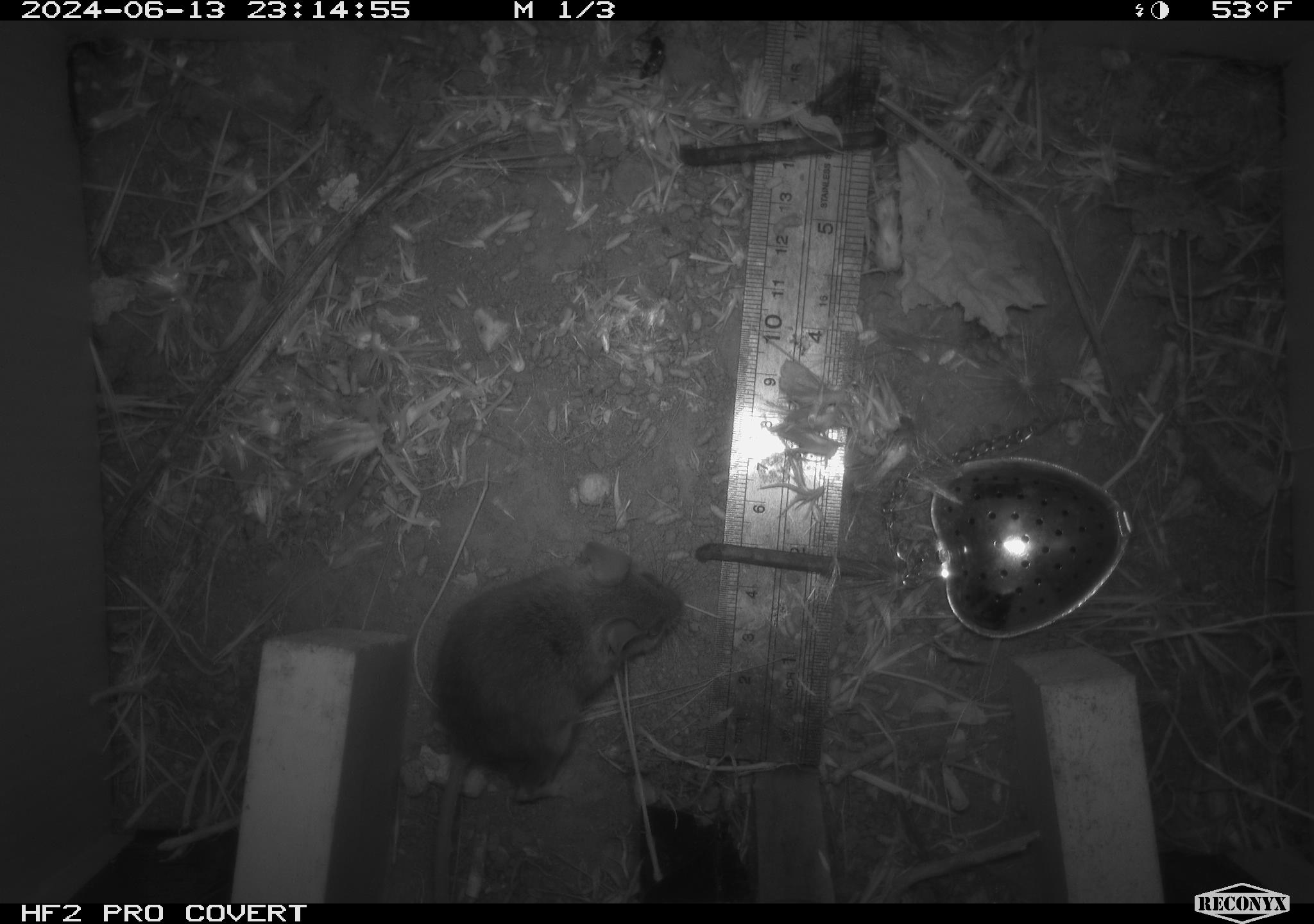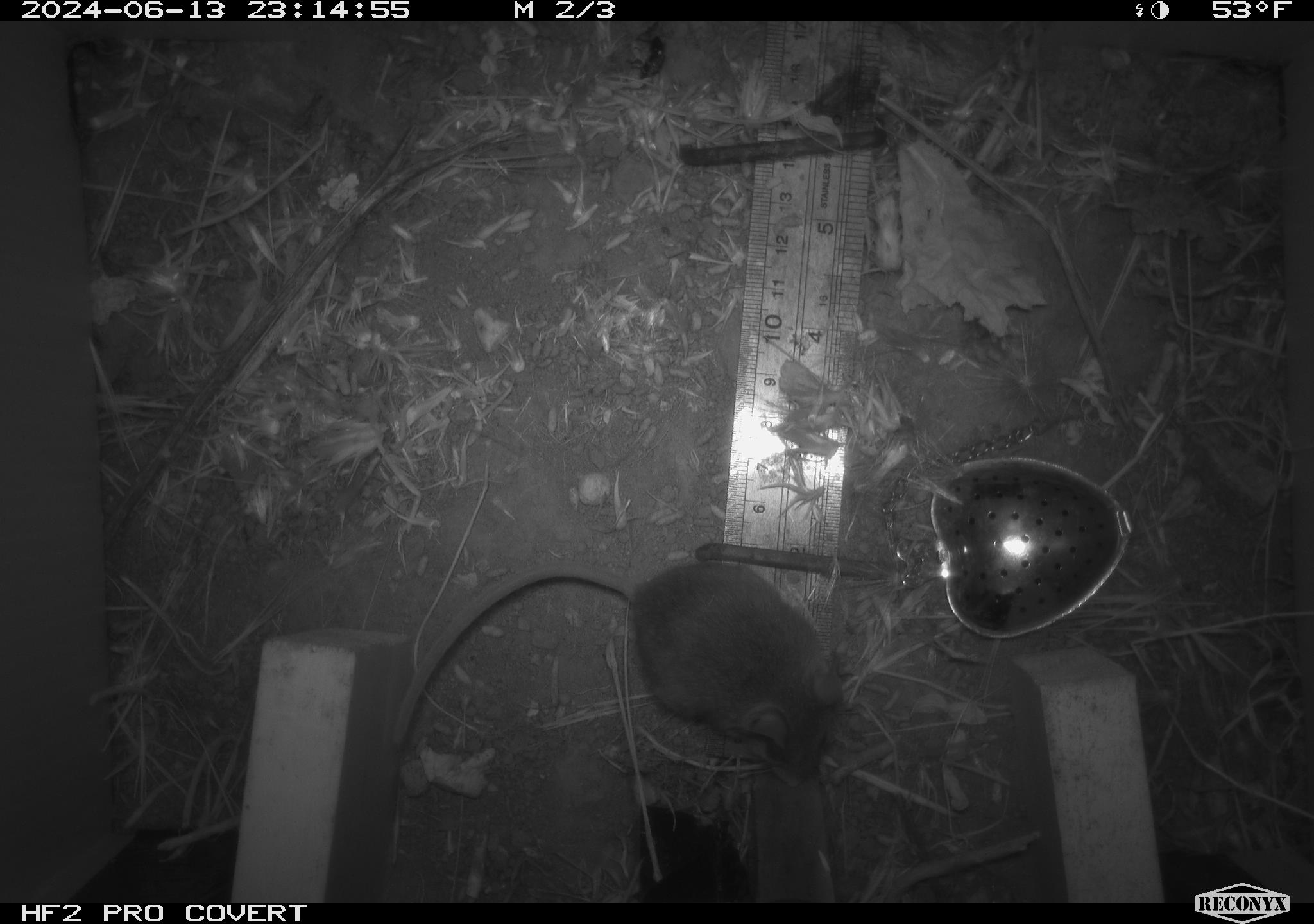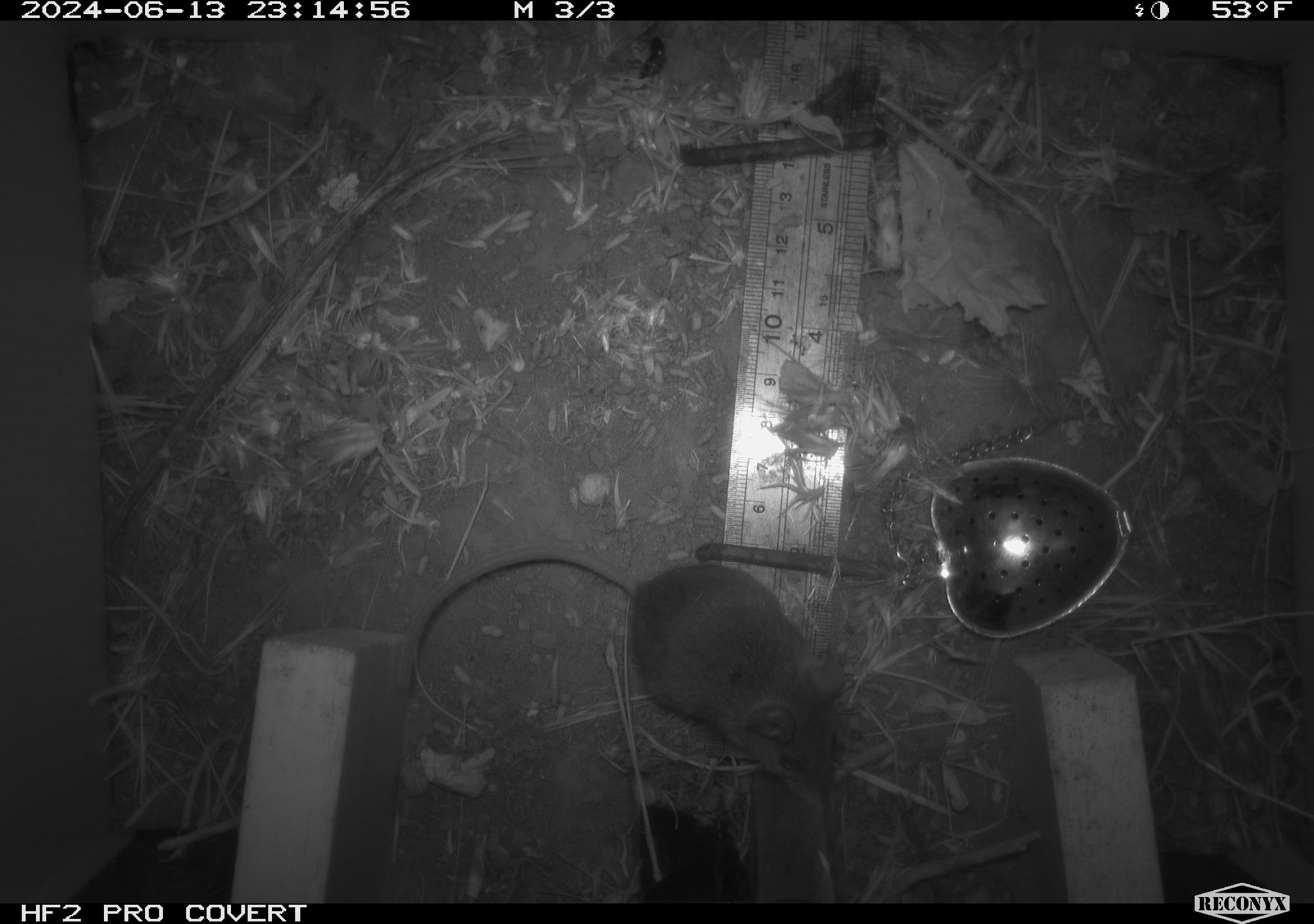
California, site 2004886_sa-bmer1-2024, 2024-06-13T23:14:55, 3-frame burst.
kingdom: Animalia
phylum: Chordata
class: Mammalia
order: Rodentia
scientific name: Rodentia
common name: mouse species